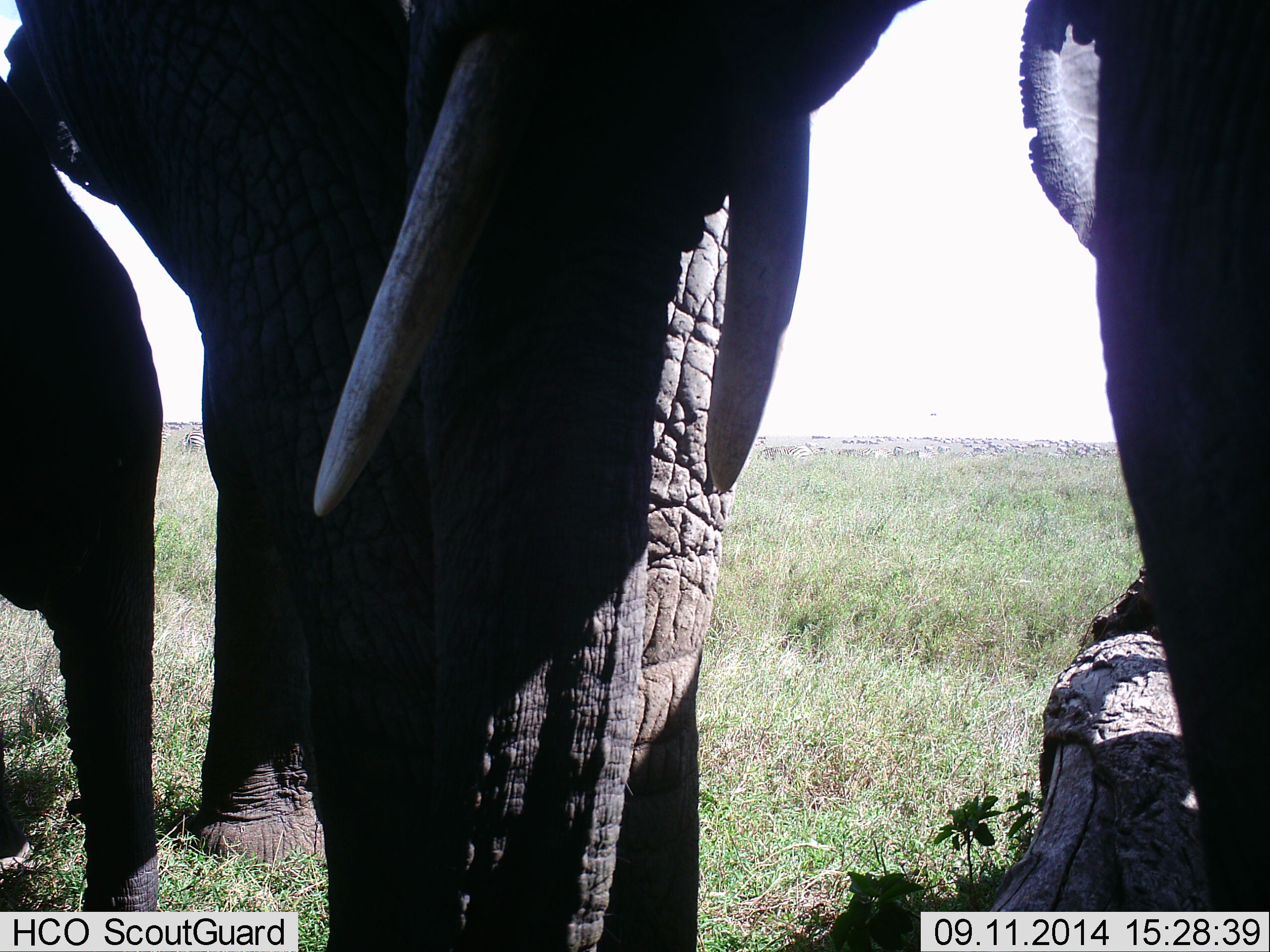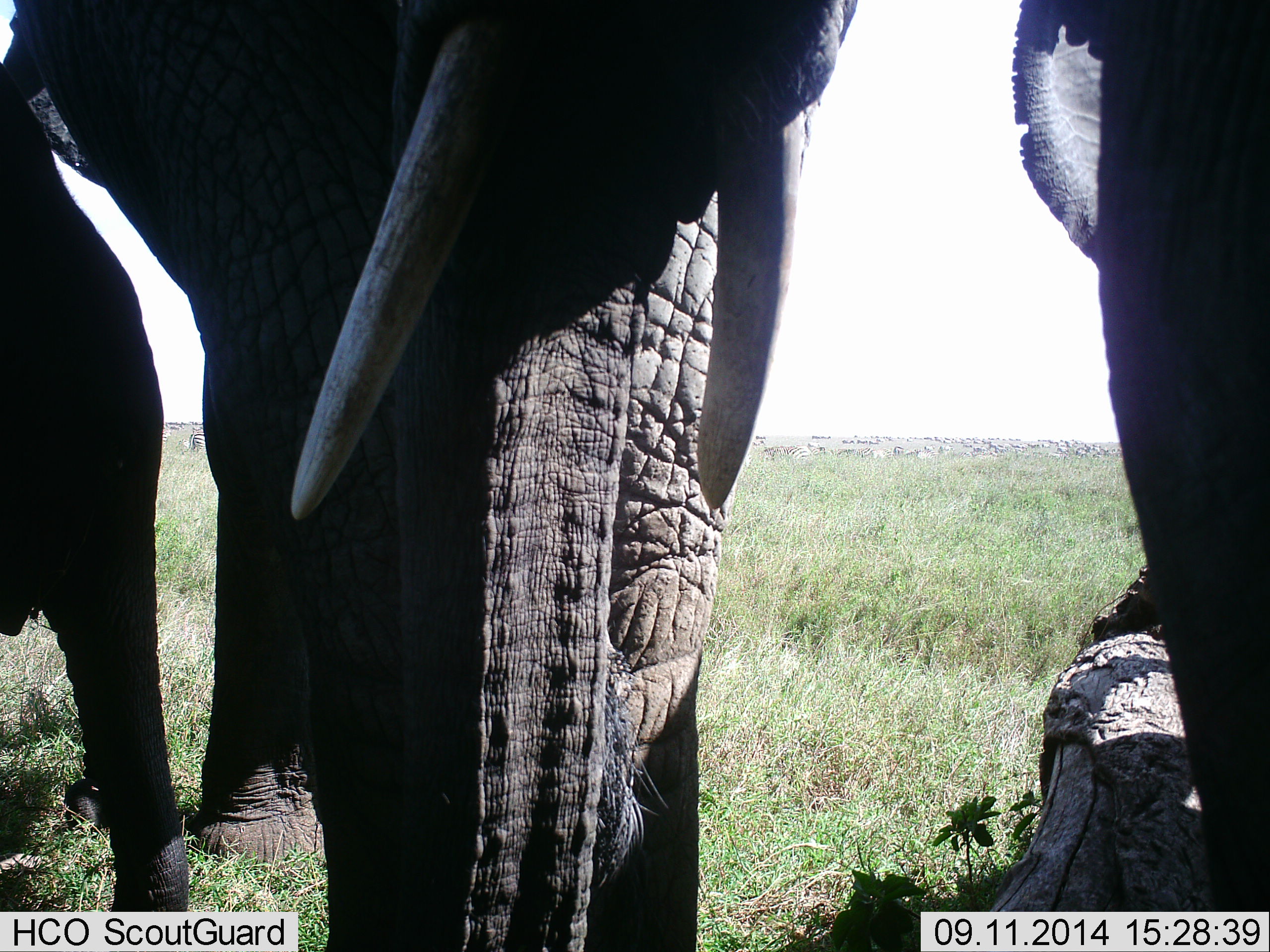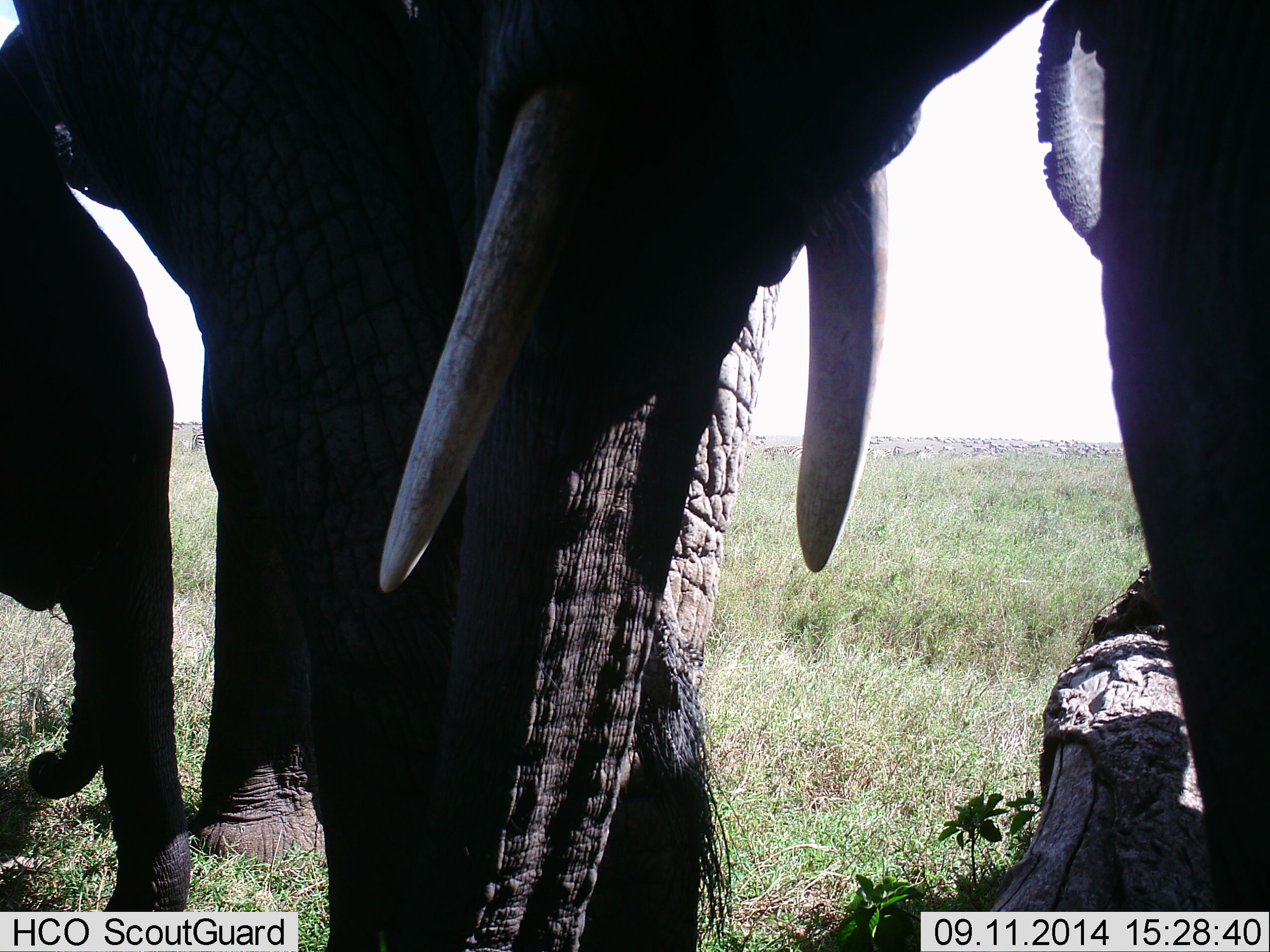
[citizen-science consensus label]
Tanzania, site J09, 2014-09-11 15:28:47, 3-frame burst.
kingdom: Animalia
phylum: Chordata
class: Mammalia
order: Proboscidea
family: Elephantidae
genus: Loxodonta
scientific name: Loxodonta africana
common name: african bush elephant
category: elephant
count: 3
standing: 100%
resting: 0%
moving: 0%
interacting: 10%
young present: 60%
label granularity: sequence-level